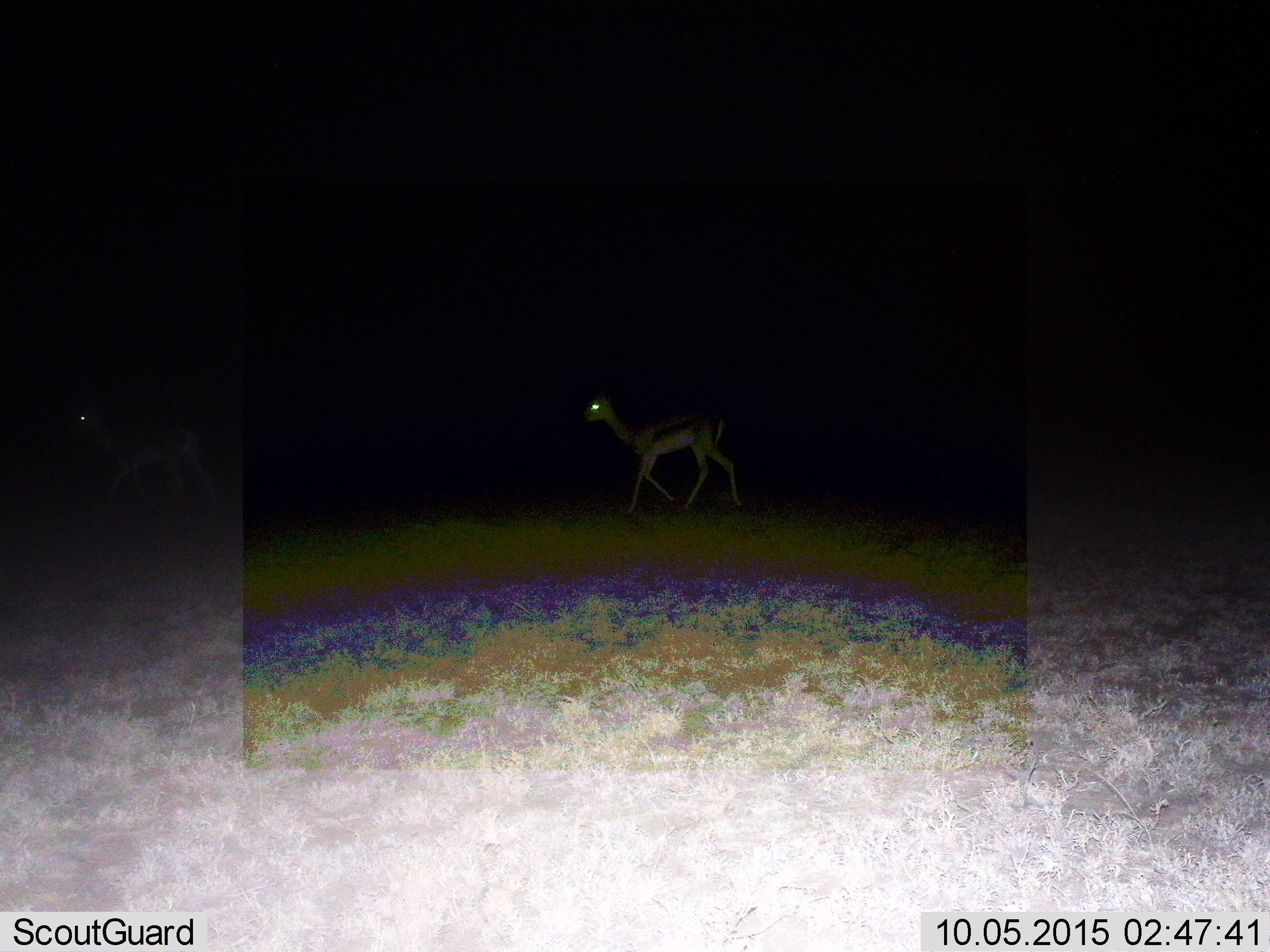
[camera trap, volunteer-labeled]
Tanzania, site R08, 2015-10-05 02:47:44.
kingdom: Animalia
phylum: Chordata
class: Mammalia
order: Artiodactyla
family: Bovidae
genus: Eudorcas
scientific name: Eudorcas thomsonii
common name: thomson's gazelle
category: gazellethomsons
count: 2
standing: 29%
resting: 0%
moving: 71%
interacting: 0%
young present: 0%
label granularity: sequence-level